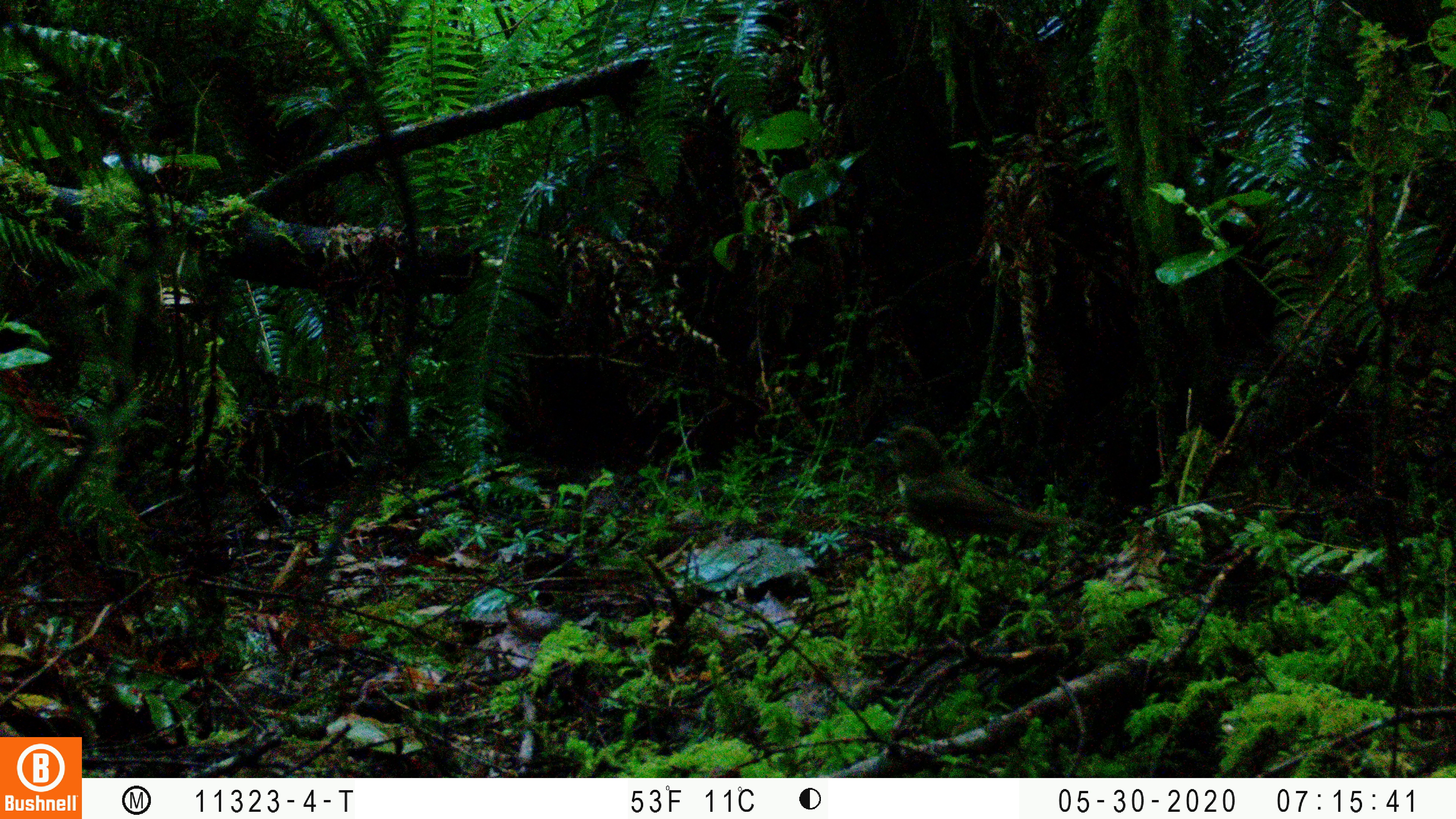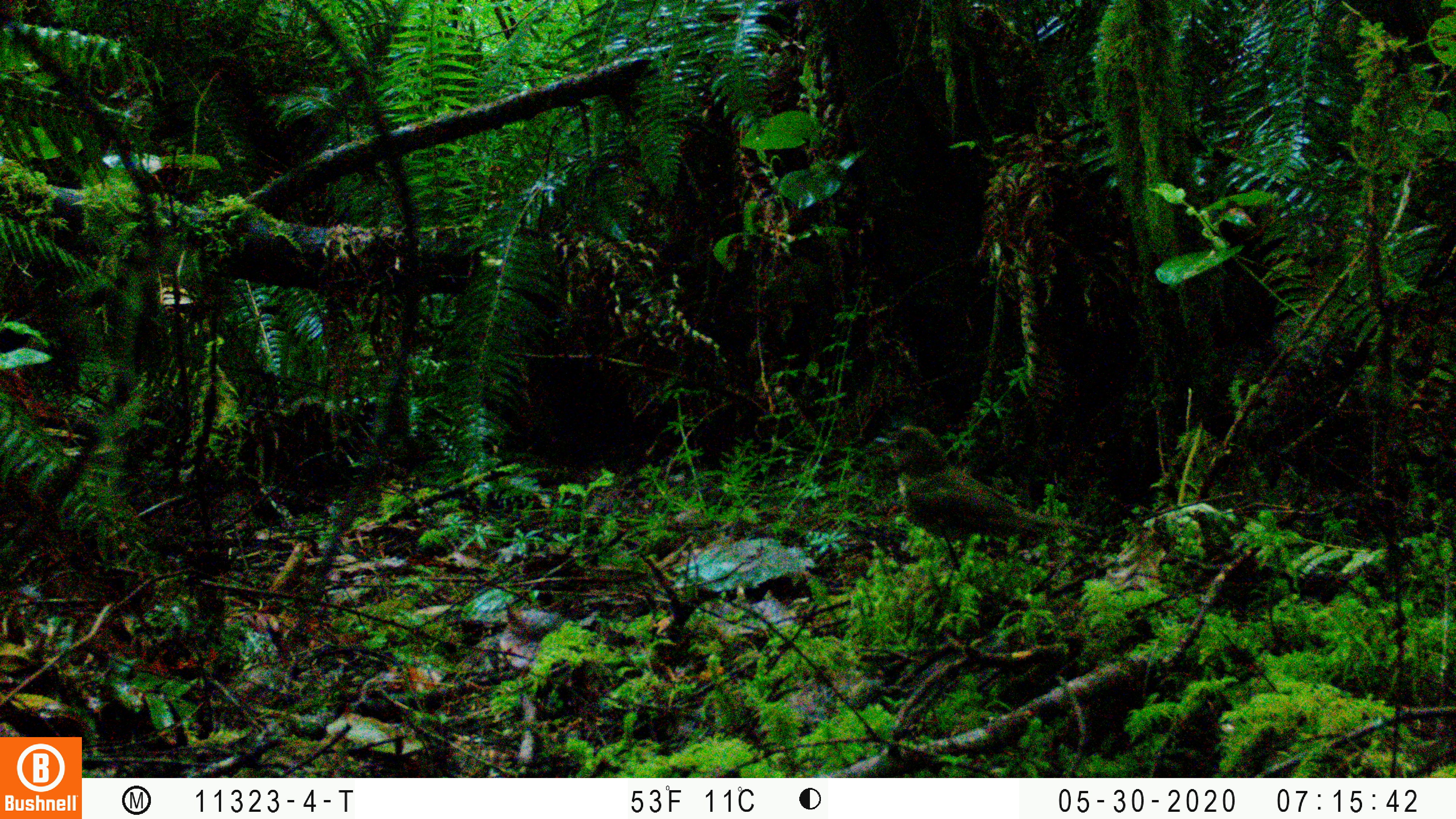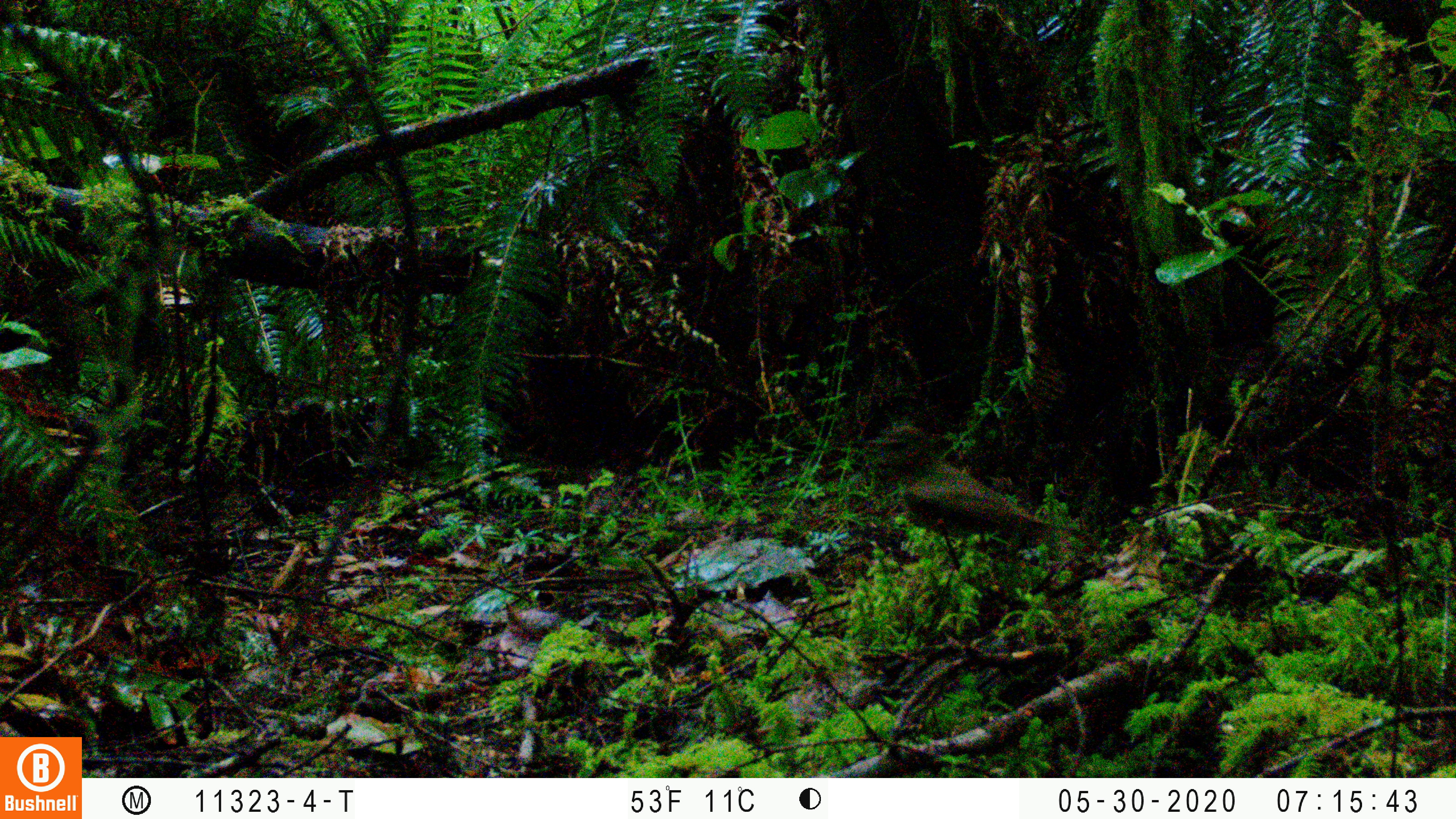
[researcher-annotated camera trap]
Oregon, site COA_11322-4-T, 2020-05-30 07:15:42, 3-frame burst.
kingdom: Animalia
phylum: Chordata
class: Aves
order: Passeriformes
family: Turdidae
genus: Catharus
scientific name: Catharus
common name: brown thrushes and nightingale-thrushes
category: catharus species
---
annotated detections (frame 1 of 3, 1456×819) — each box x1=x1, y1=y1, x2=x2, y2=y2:
catharus species: x1=873, y1=420, x2=1057, y2=542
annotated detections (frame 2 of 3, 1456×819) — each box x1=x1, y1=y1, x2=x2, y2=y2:
catharus species: x1=876, y1=422, x2=1059, y2=541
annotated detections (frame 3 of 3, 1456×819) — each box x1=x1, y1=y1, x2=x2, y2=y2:
catharus species: x1=876, y1=422, x2=1049, y2=538